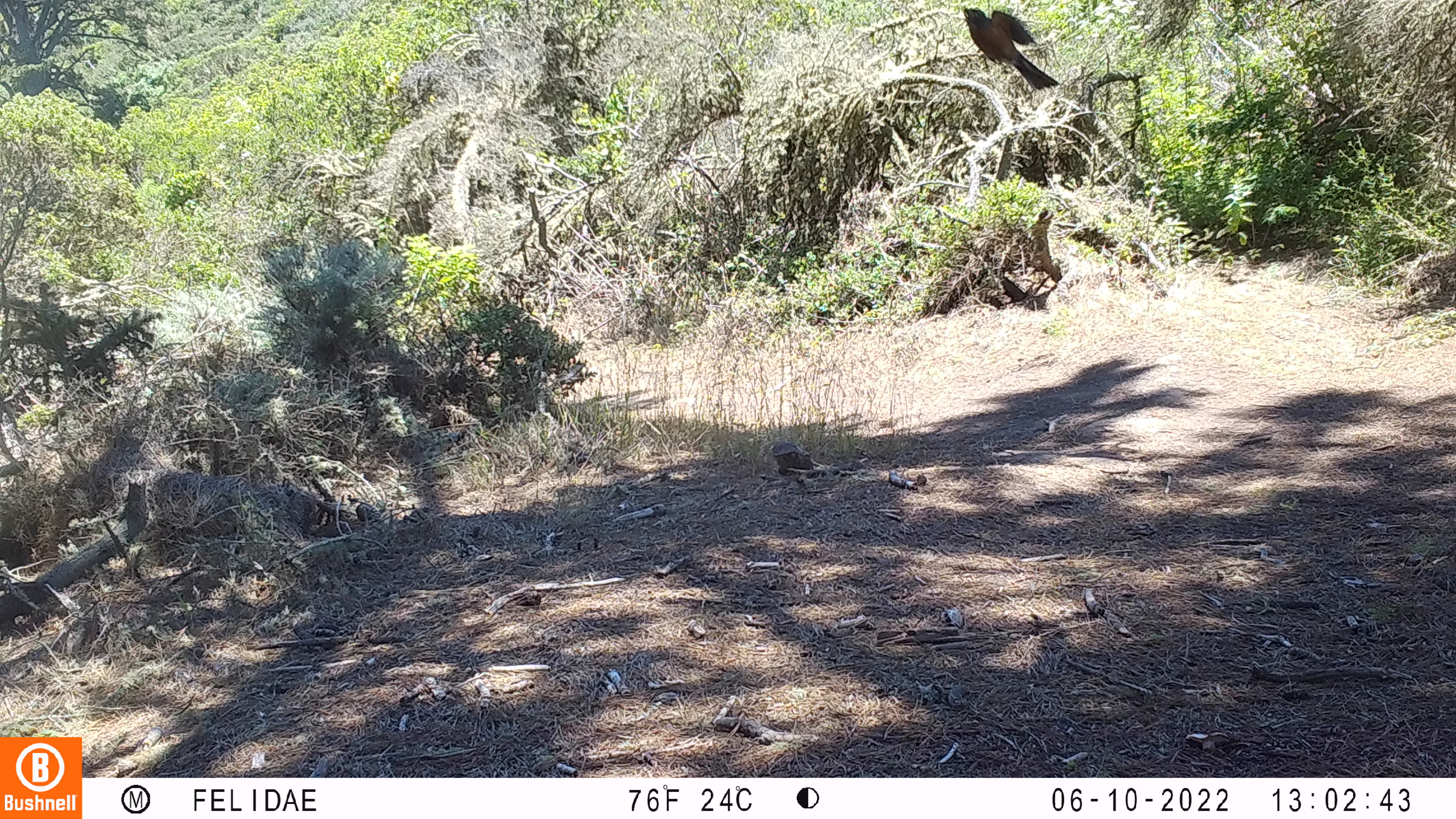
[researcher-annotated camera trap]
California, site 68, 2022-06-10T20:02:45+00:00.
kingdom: Animalia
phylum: Chordata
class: Aves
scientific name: Aves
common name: bird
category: unknown bird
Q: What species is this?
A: Unknown bird (bird) (Aves).